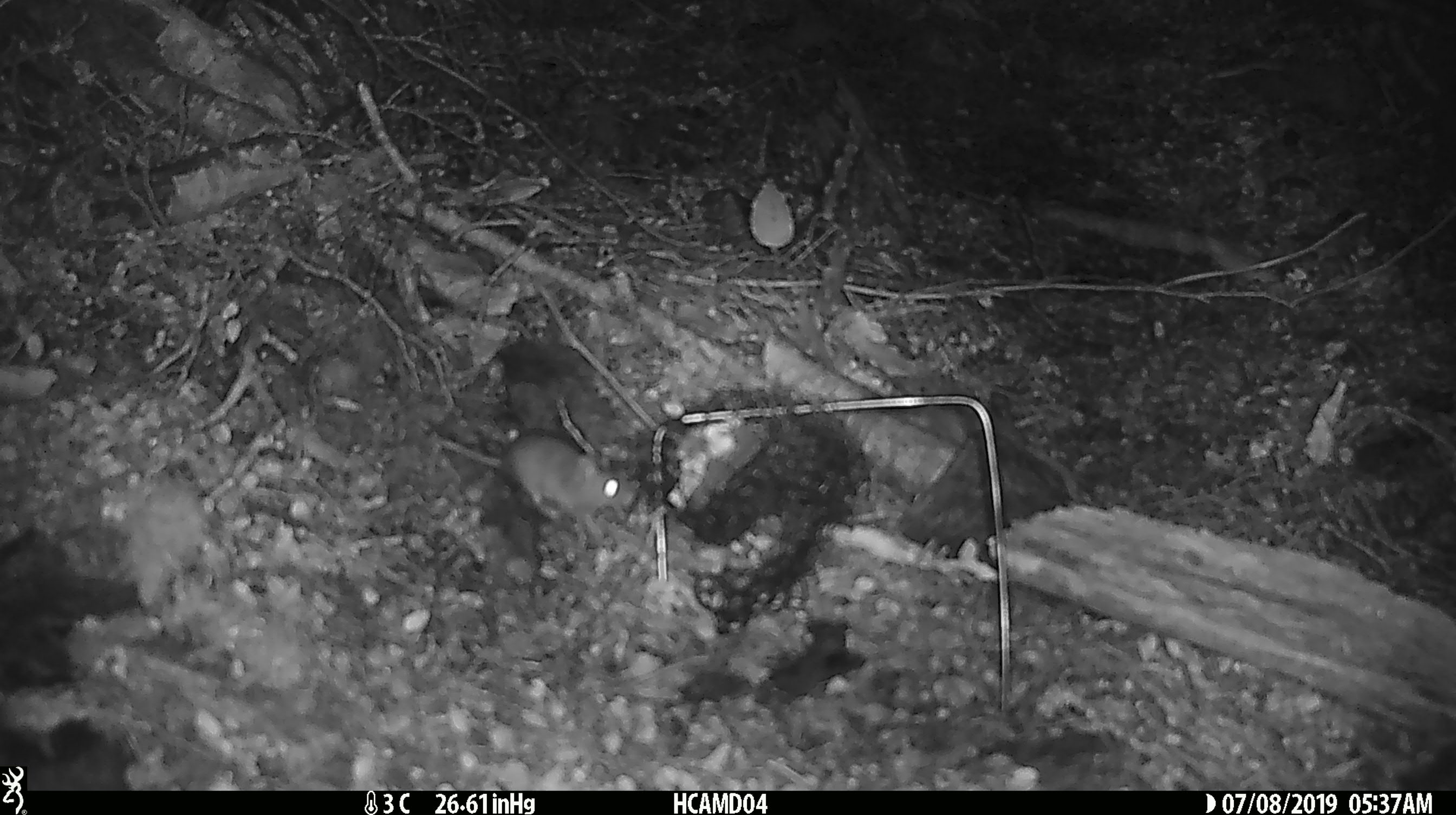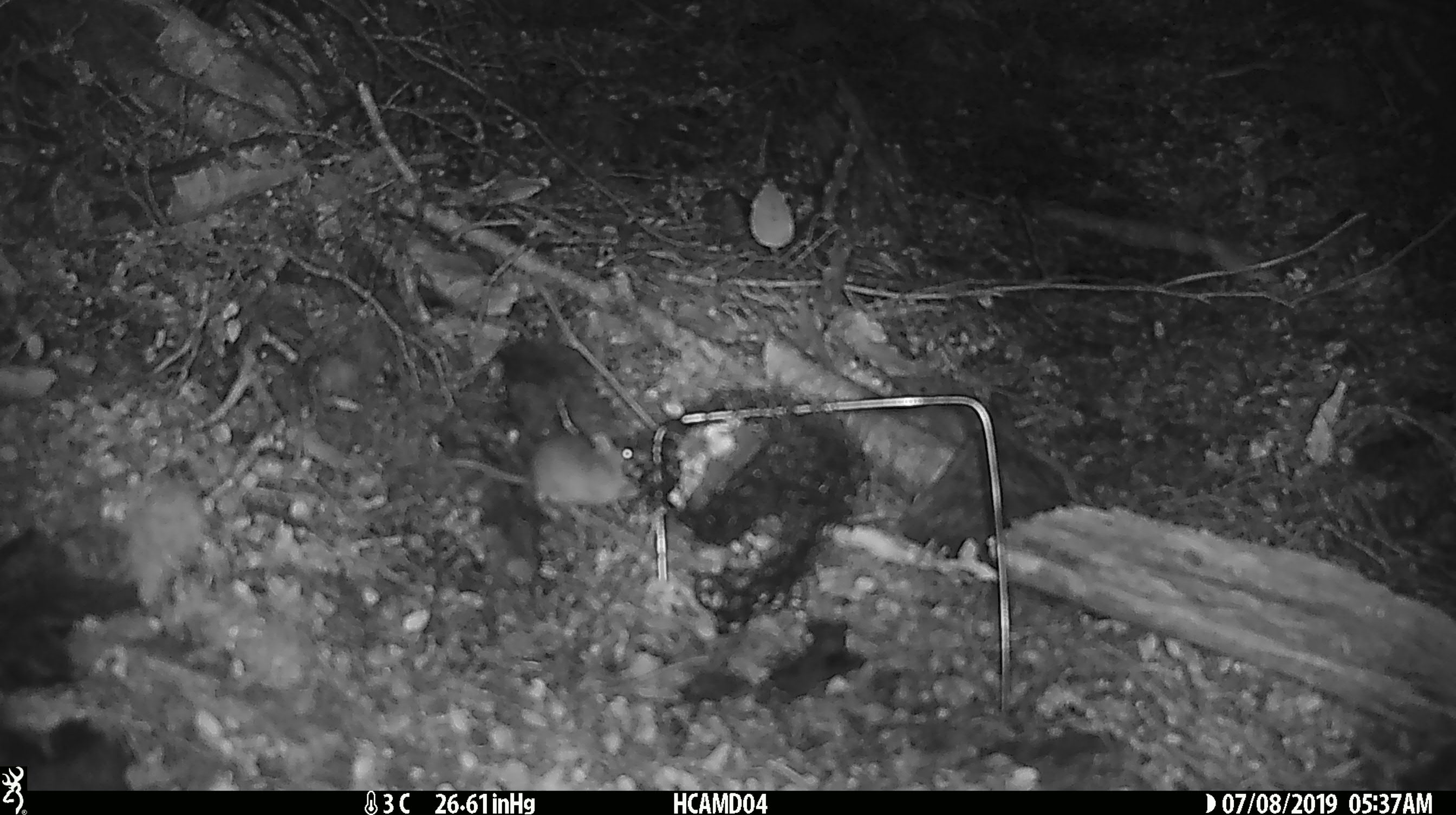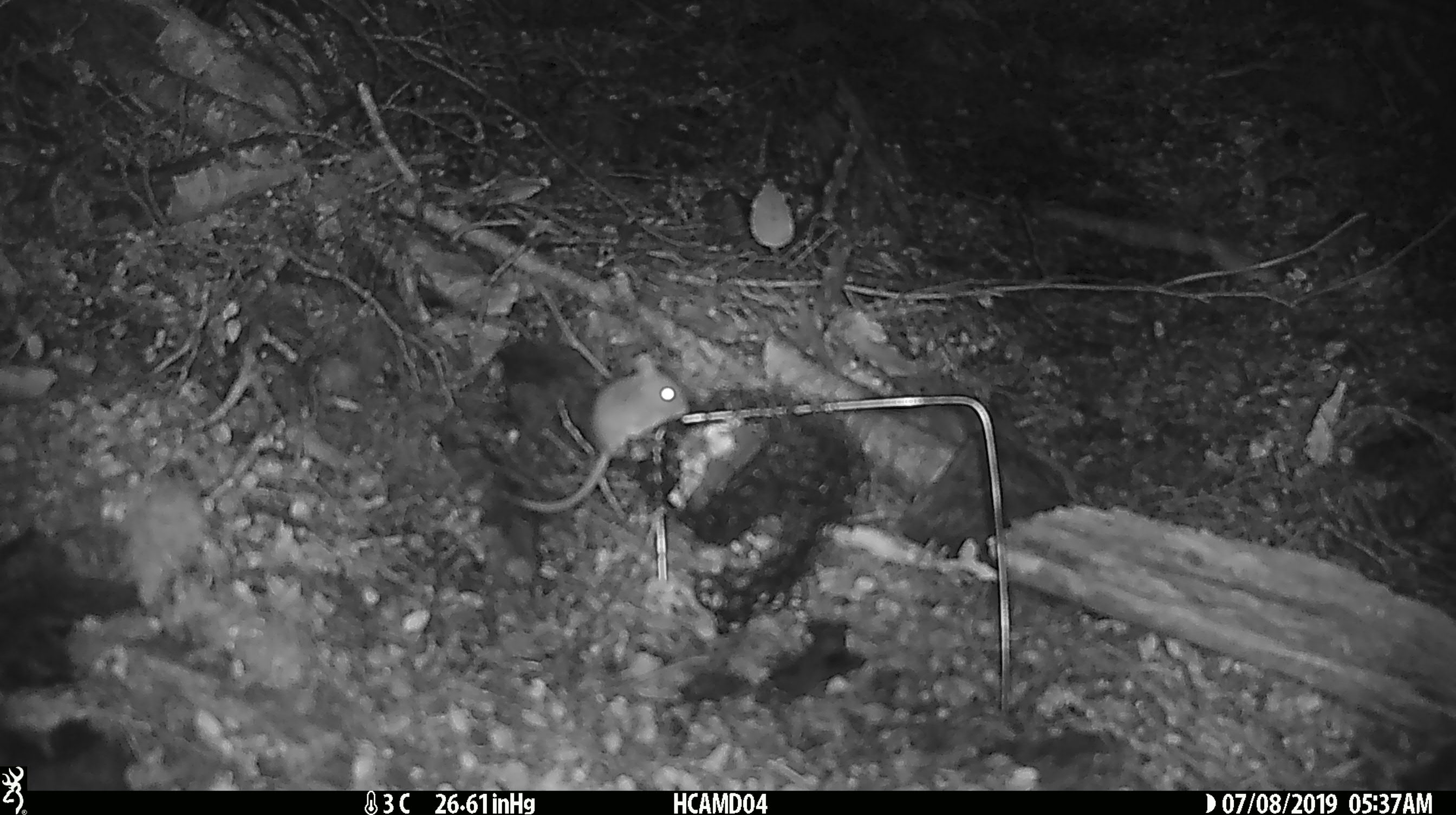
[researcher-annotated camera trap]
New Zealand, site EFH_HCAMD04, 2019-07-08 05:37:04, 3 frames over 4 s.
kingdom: Animalia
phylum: Chordata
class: Mammalia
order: Rodentia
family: Muridae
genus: Mus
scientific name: Mus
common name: mouse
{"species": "mouse (Mus)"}